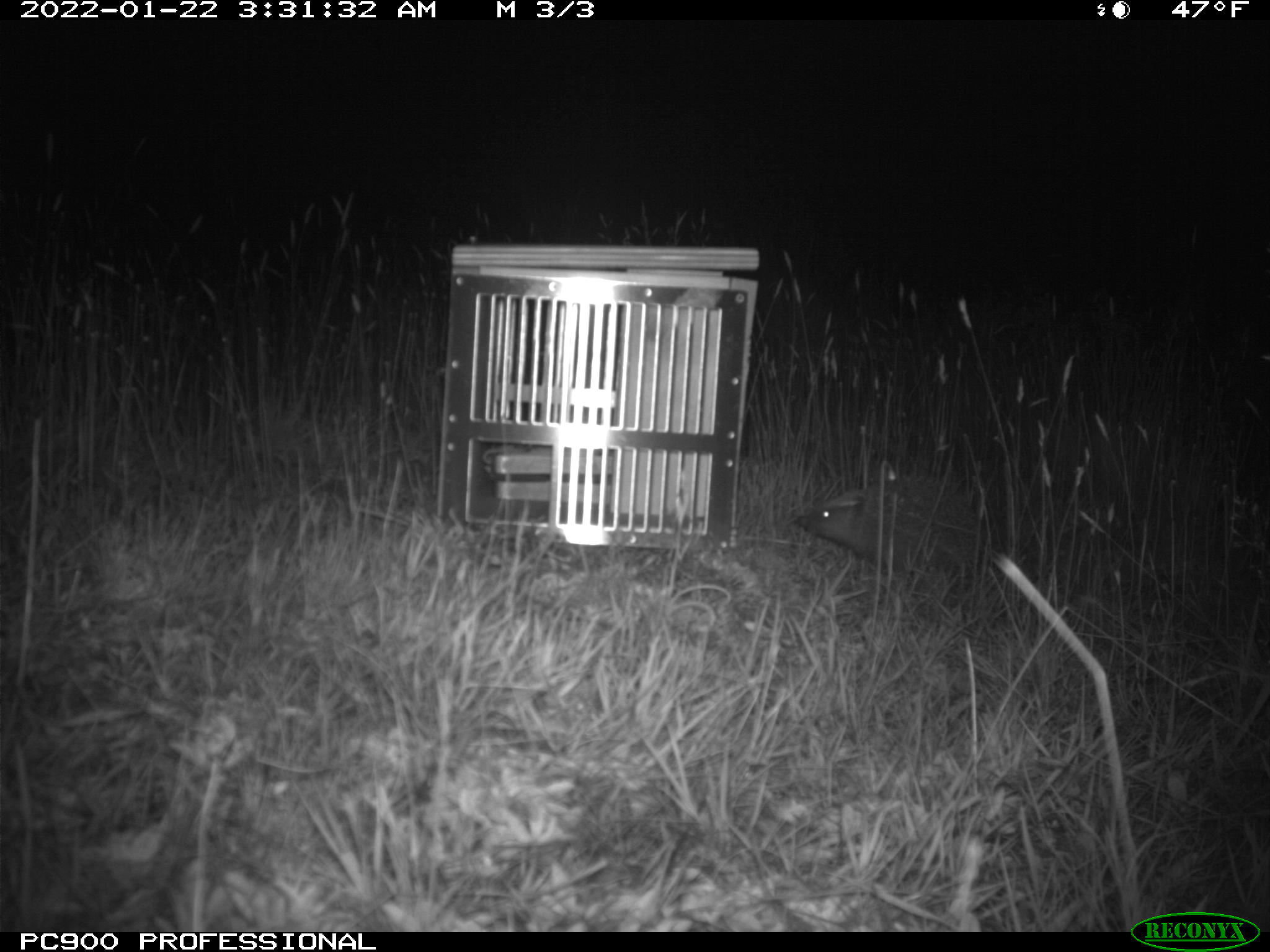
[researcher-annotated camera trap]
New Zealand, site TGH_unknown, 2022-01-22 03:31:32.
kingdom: Animalia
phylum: Chordata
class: Mammalia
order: Eulipotyphla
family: Erinaceidae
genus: Erinaceus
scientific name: Erinaceus europaeus europaeus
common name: european hedgehog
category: hedgehog